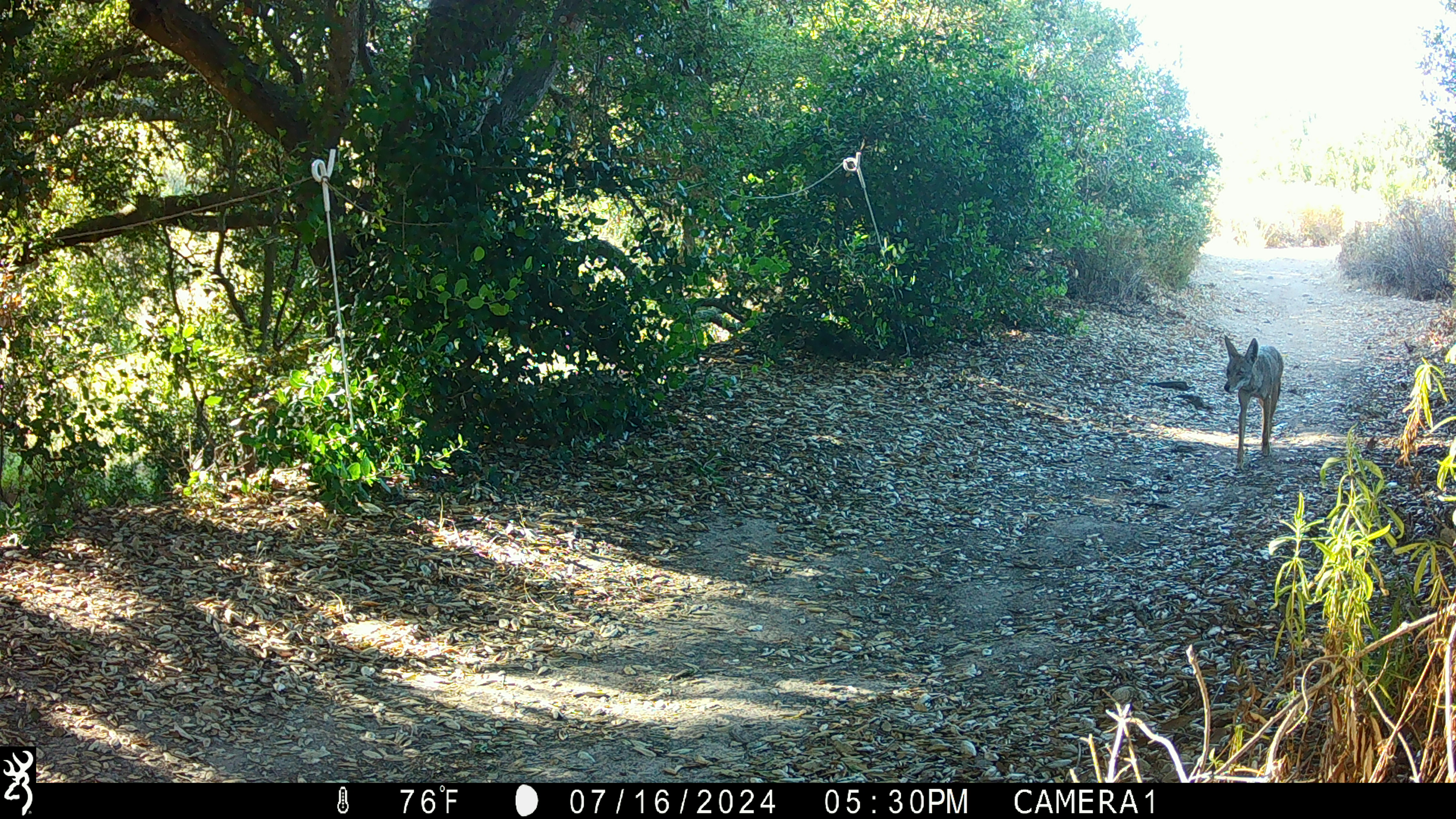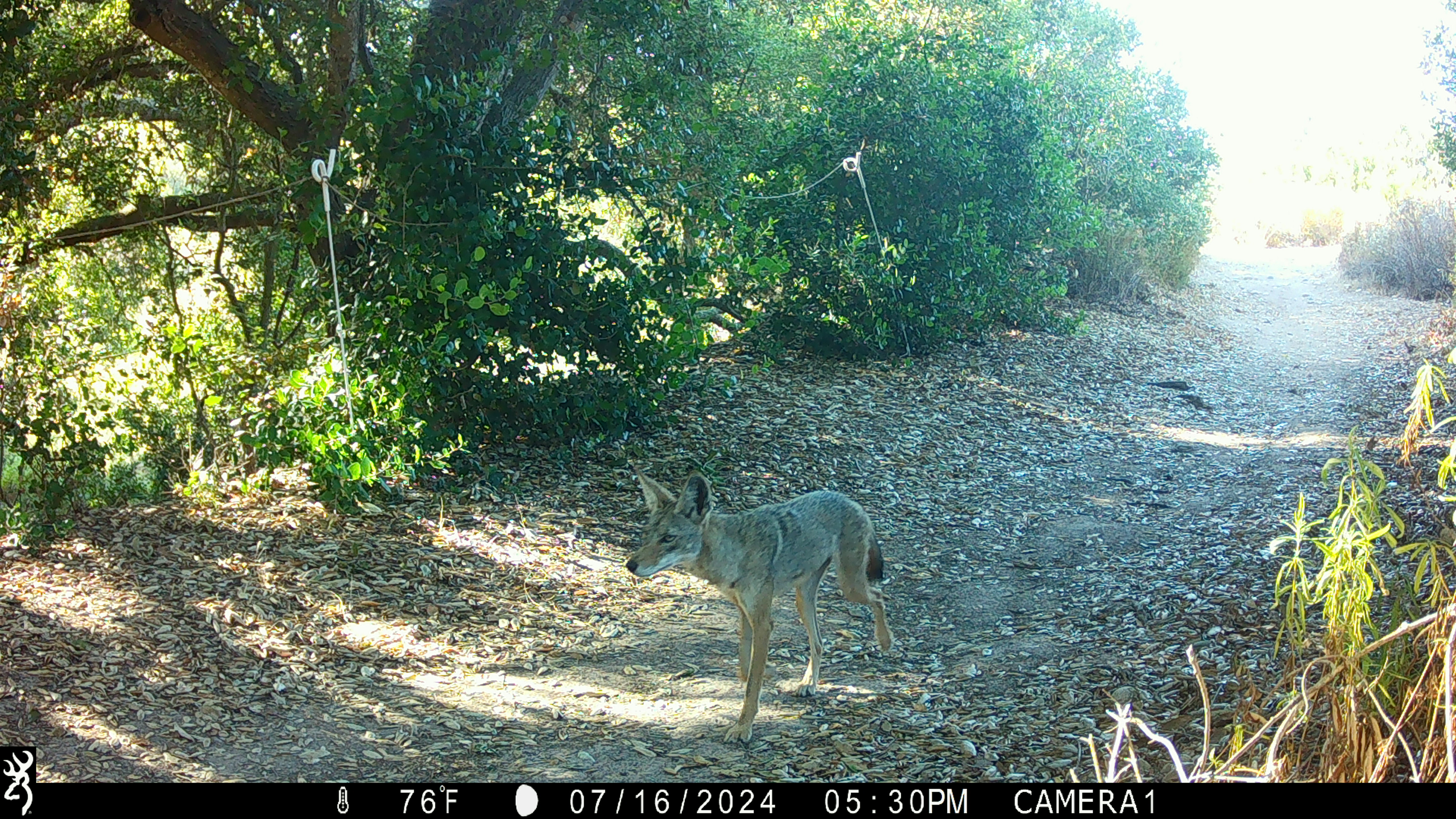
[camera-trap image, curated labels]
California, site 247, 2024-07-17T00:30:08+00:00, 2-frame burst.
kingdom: Animalia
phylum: Chordata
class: Mammalia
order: Carnivora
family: Canidae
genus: Canis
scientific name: Canis latrans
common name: coyote